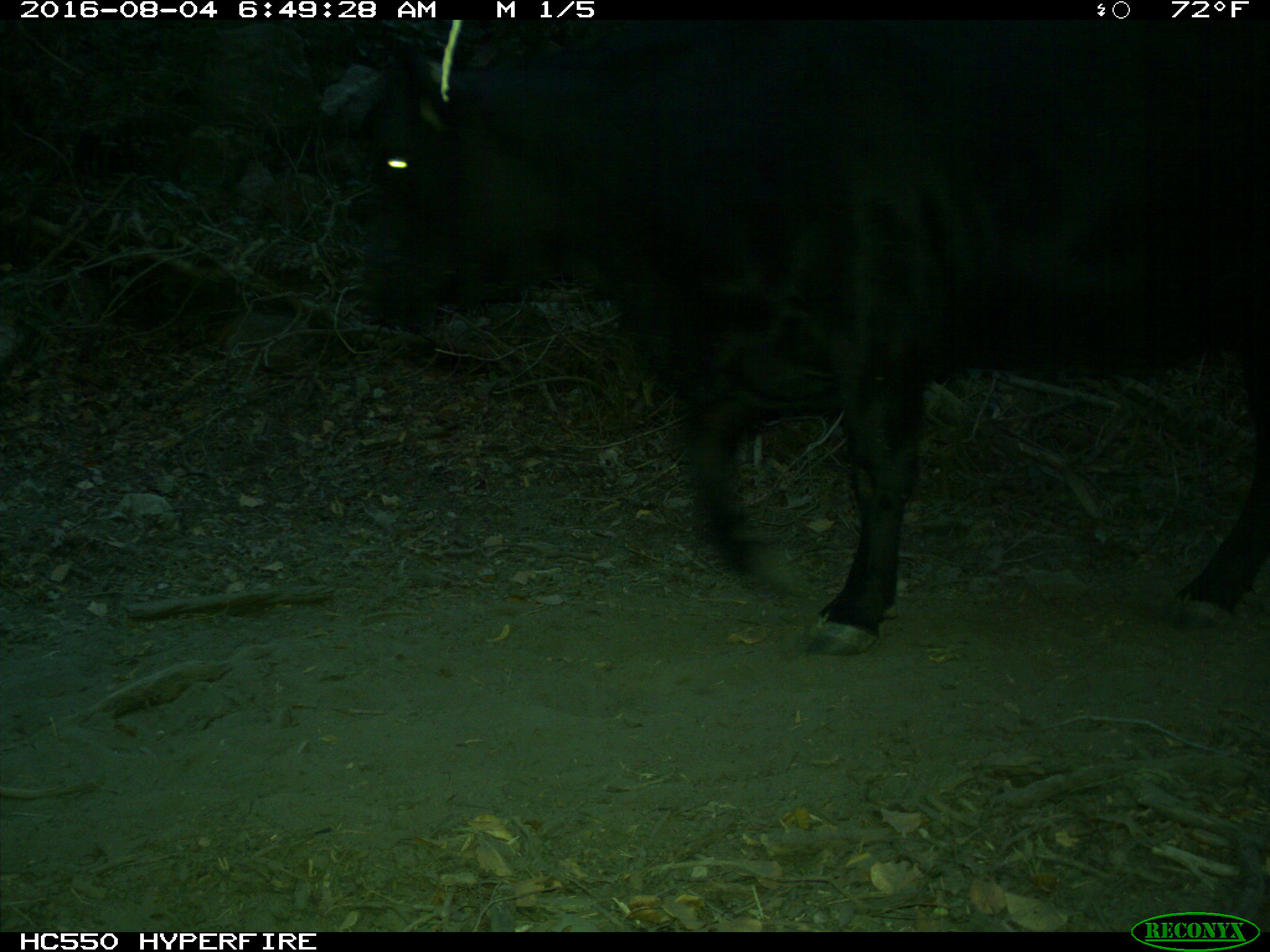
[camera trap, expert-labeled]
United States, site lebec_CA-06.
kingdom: Animalia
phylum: Chordata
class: Mammalia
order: Artiodactyla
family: Bovidae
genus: Bos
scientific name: Bos taurus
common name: domestic cow